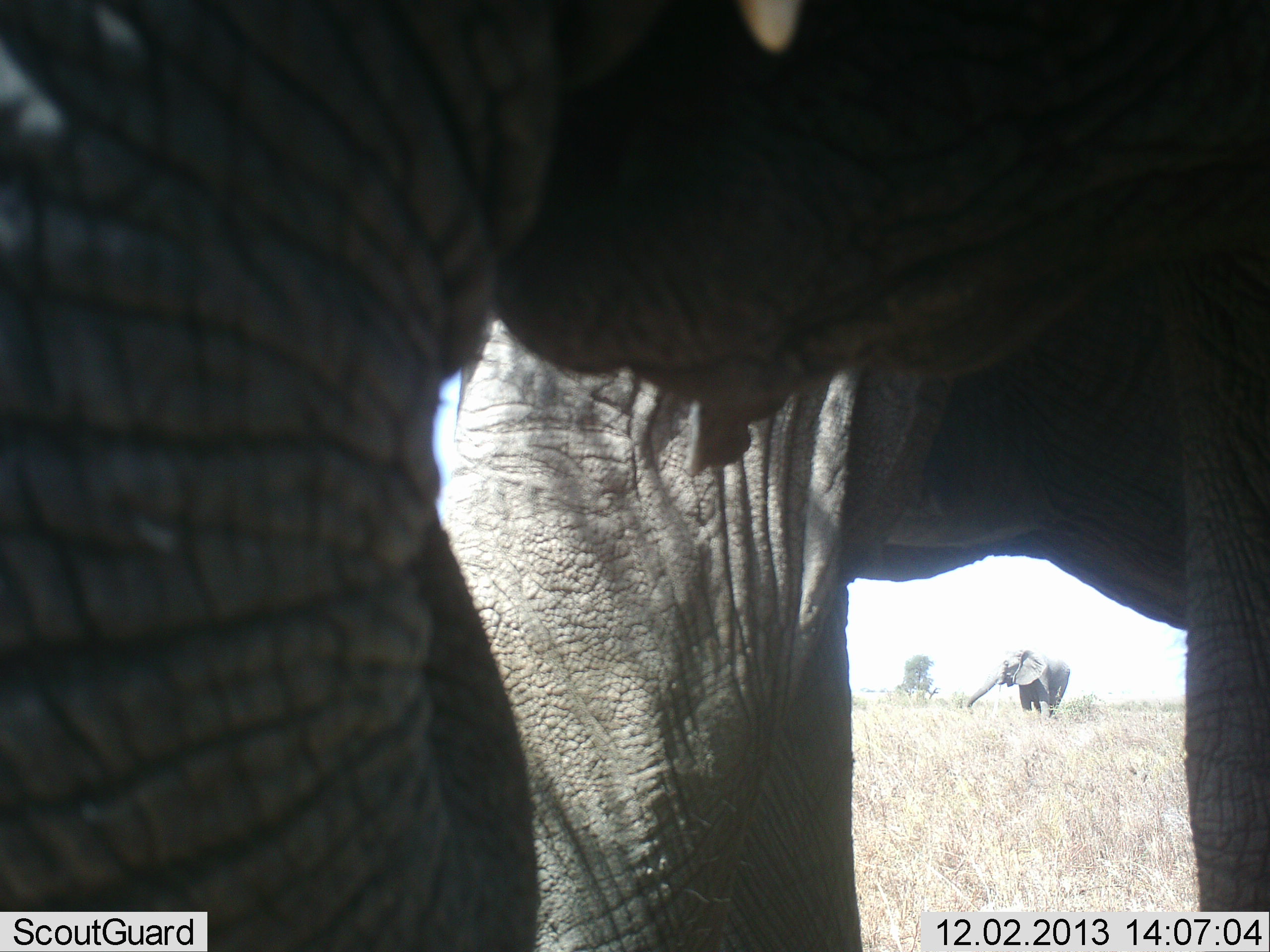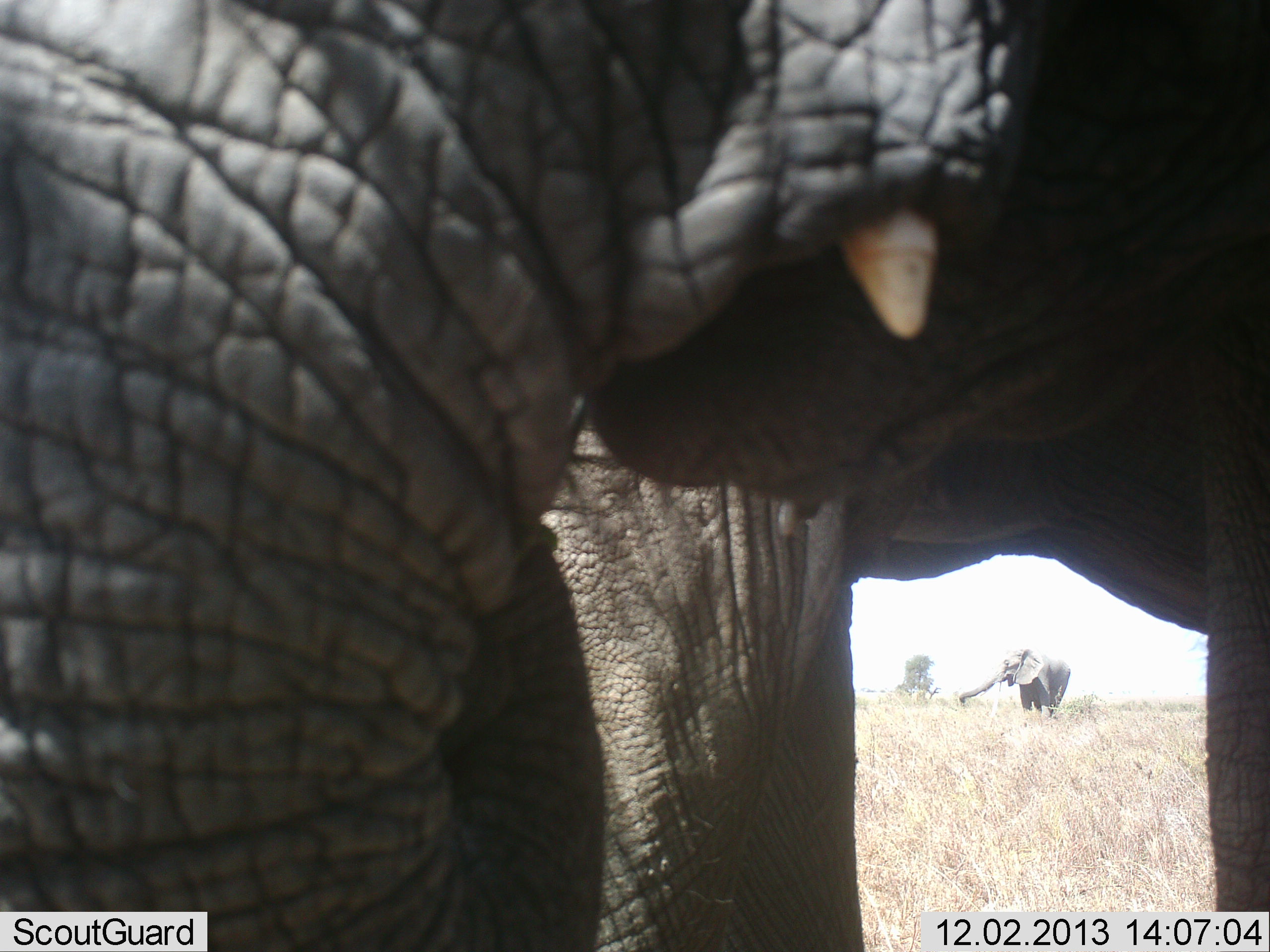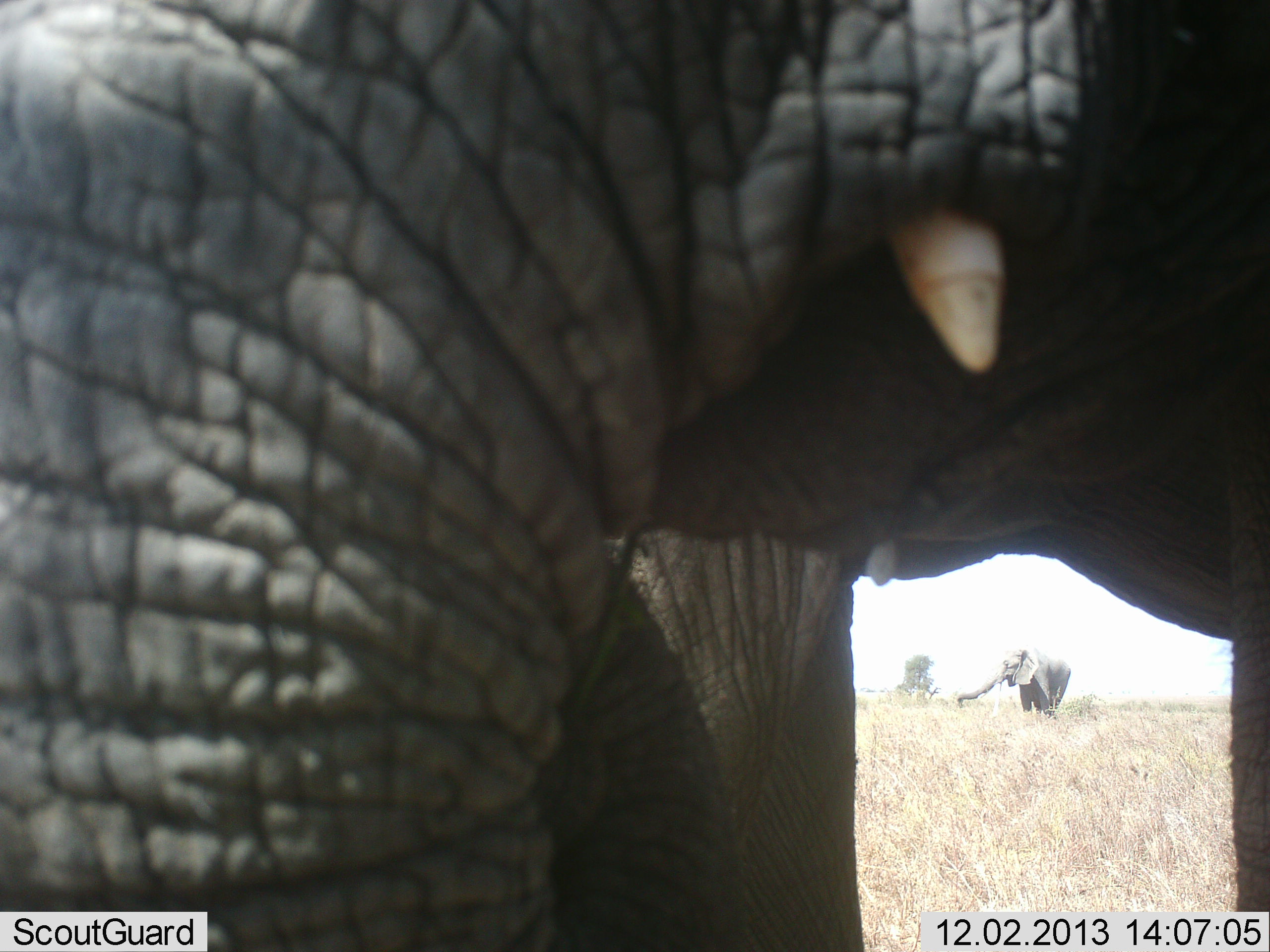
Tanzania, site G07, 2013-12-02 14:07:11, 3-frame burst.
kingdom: Animalia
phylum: Chordata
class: Mammalia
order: Proboscidea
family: Elephantidae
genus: Loxodonta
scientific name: Loxodonta africana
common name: african bush elephant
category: elephant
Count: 2.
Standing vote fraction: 80%.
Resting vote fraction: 10%.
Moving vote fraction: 0%.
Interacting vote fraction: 10%.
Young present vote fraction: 0%.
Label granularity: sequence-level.